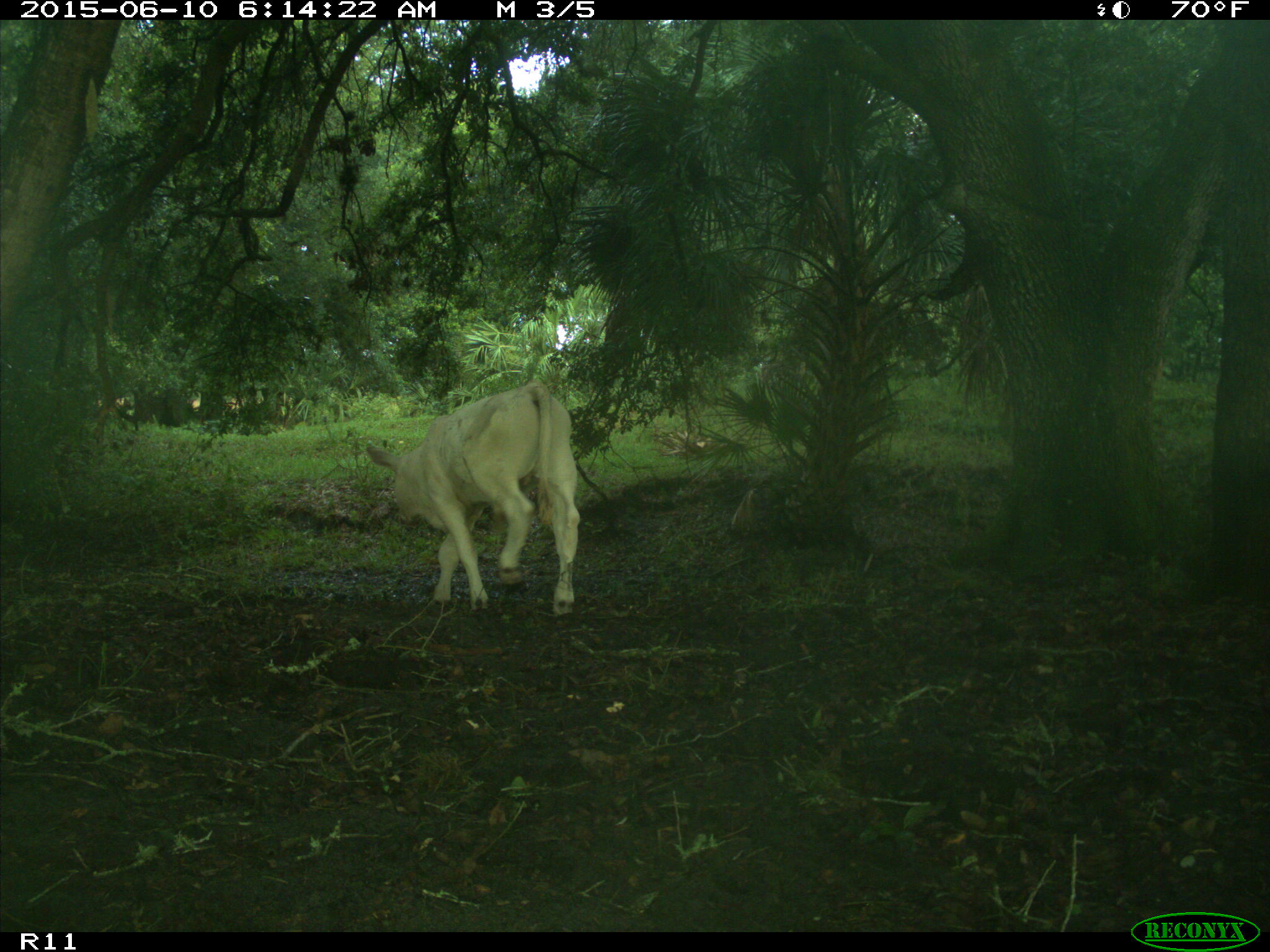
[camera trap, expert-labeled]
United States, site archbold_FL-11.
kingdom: Animalia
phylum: Chordata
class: Mammalia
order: Artiodactyla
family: Bovidae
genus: Bos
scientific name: Bos taurus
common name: domestic cow